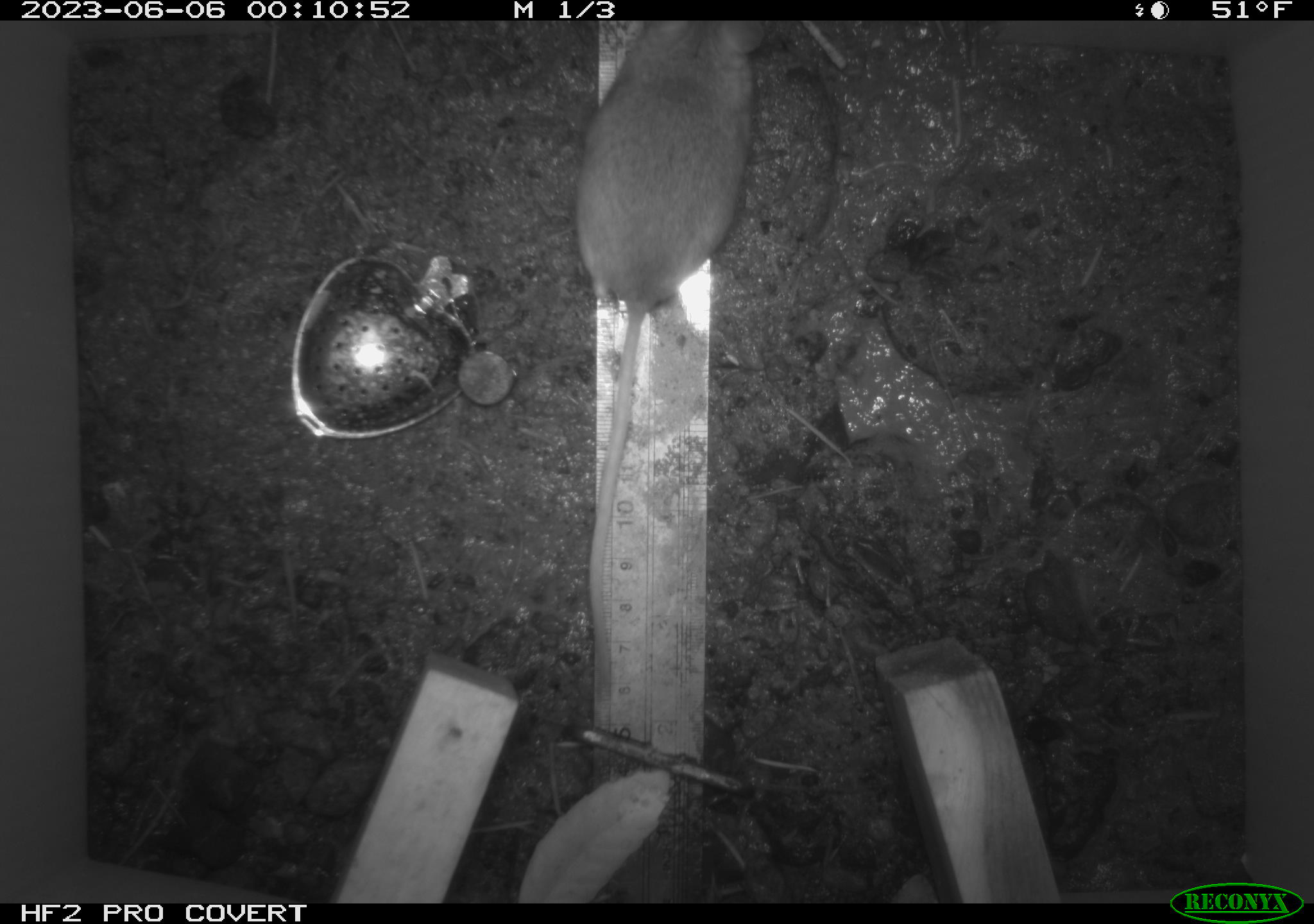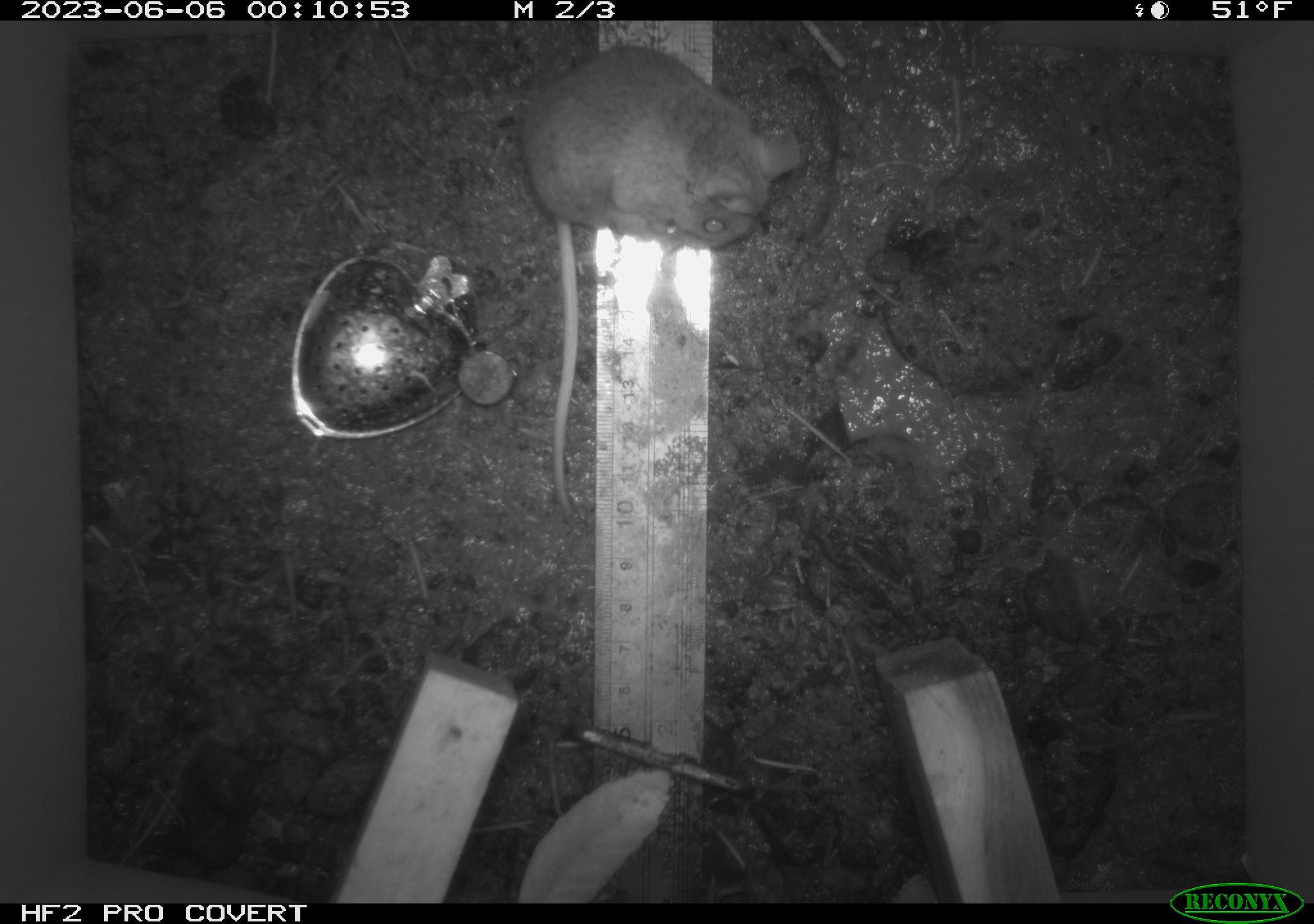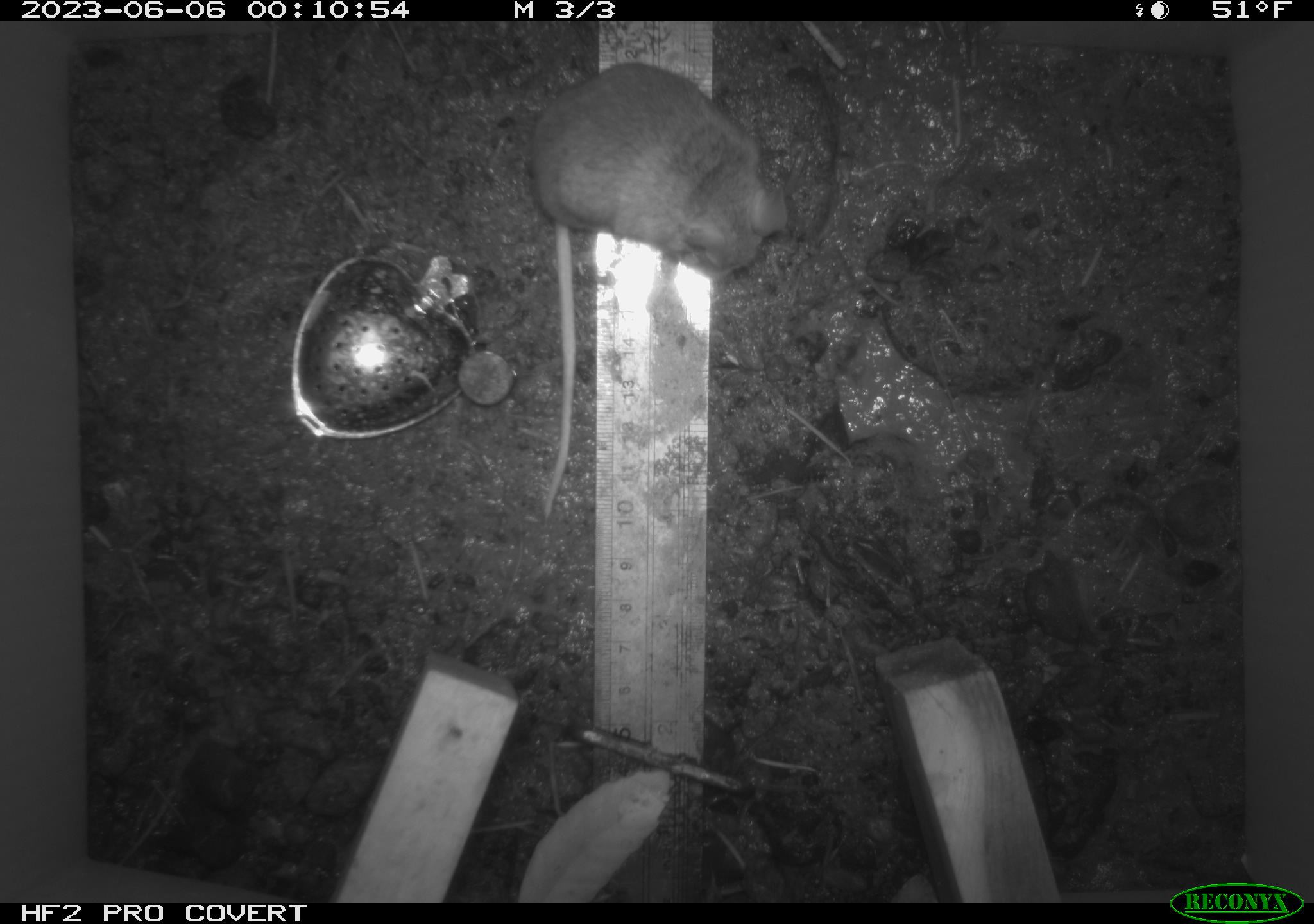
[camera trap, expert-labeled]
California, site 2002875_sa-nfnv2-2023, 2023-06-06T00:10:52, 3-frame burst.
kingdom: Animalia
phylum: Chordata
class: Mammalia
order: Rodentia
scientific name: Rodentia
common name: mouse species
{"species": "mouse species (Rodentia)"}